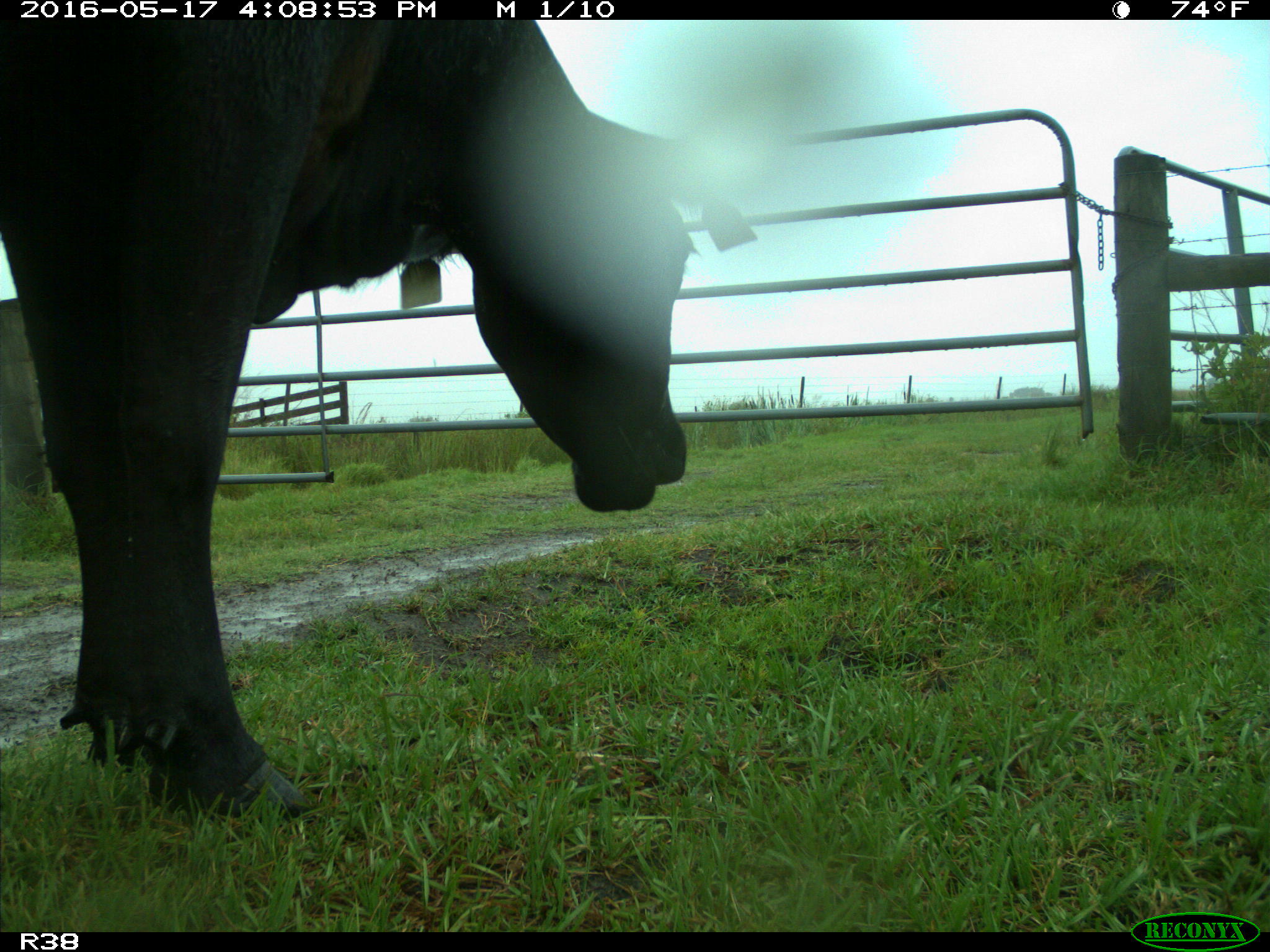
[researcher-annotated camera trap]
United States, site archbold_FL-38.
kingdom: Animalia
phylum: Chordata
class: Mammalia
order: Artiodactyla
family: Bovidae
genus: Bos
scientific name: Bos taurus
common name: domestic cow